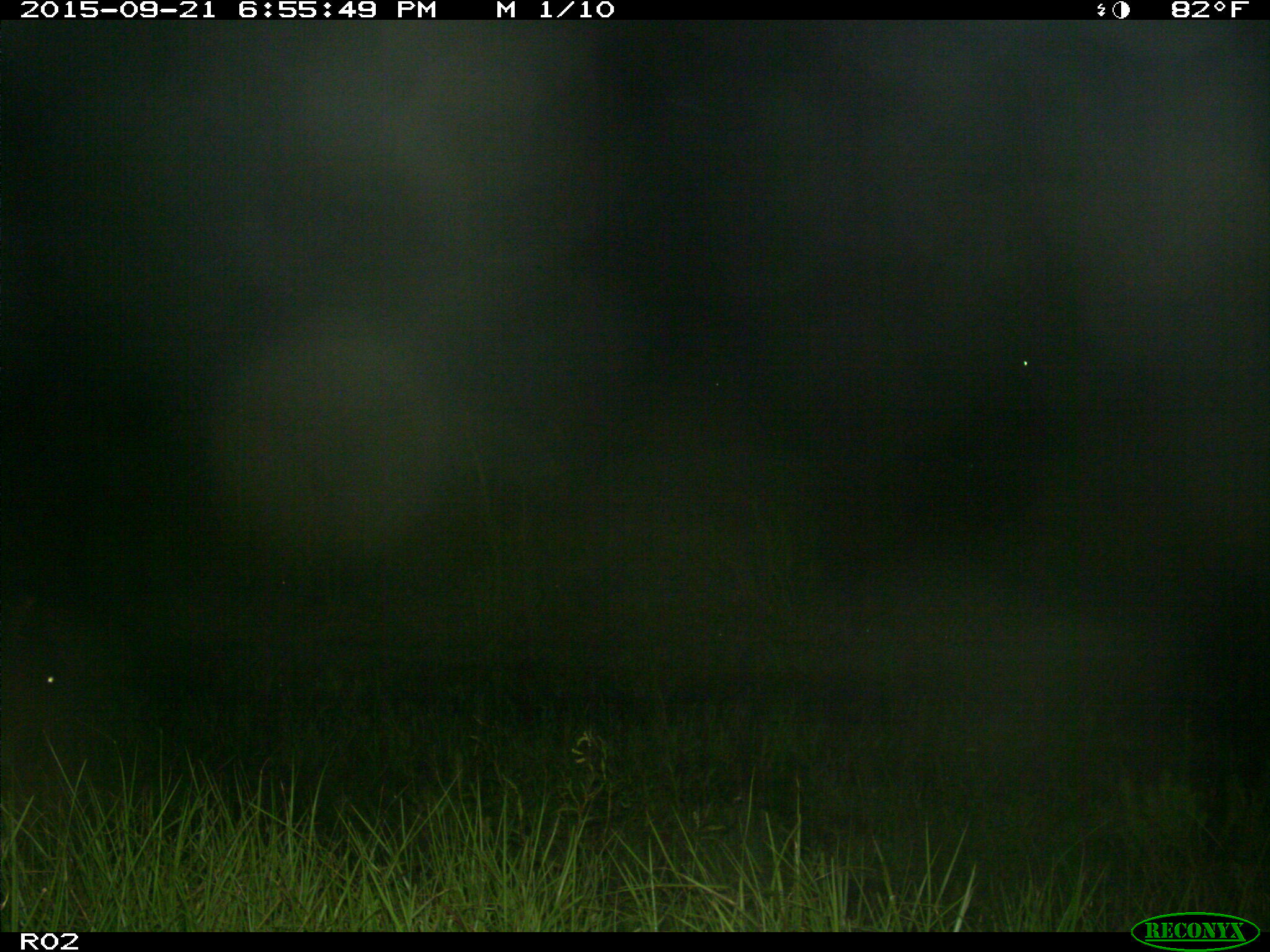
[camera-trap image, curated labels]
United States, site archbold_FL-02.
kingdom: Animalia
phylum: Chordata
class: Mammalia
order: Artiodactyla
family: Bovidae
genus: Bos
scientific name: Bos taurus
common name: domestic cow